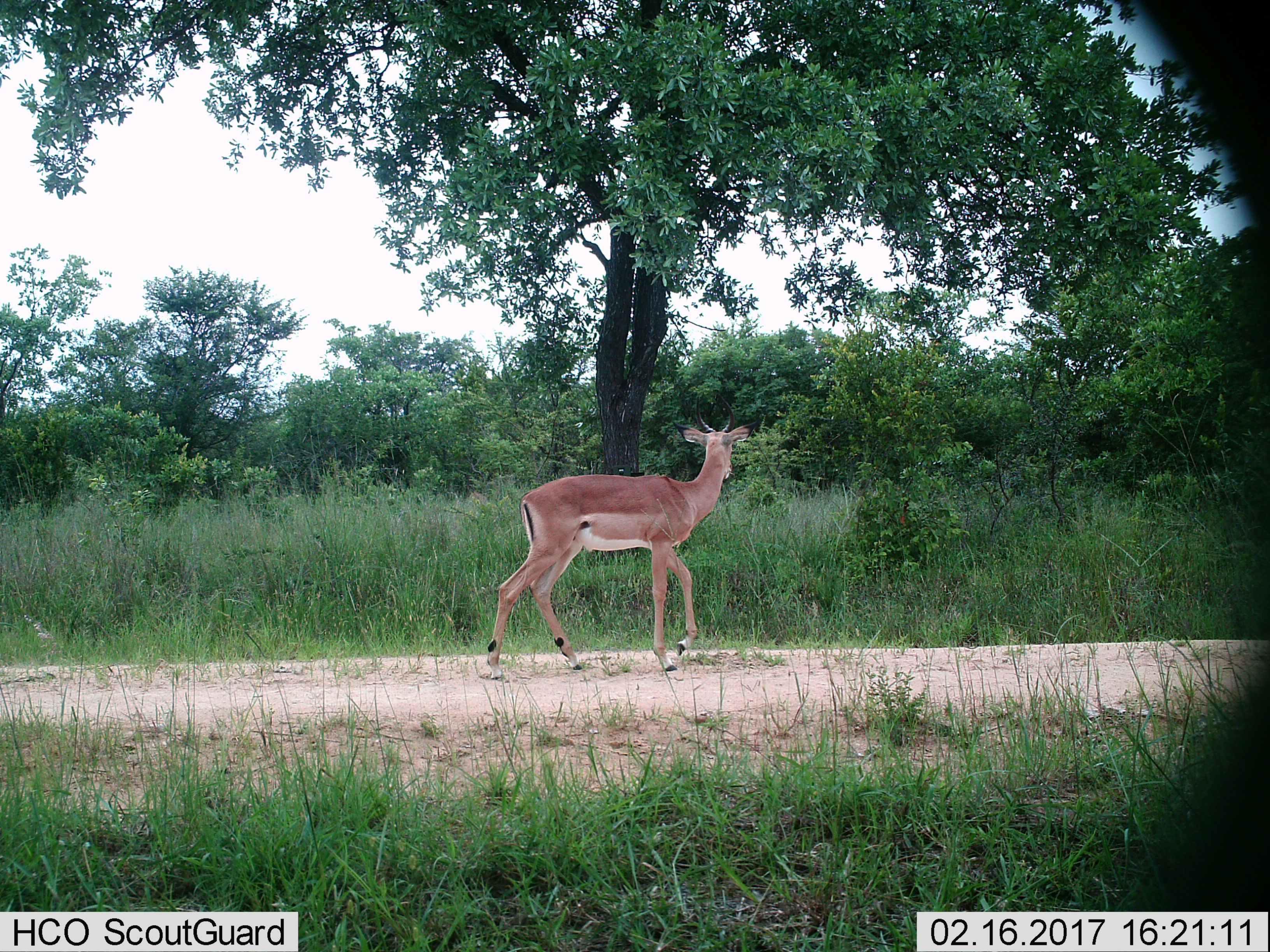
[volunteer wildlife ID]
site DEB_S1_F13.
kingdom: Animalia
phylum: Chordata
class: Mammalia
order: Artiodactyla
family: Bovidae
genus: Aepyceros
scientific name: Aepyceros melampus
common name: impala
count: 1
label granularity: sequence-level